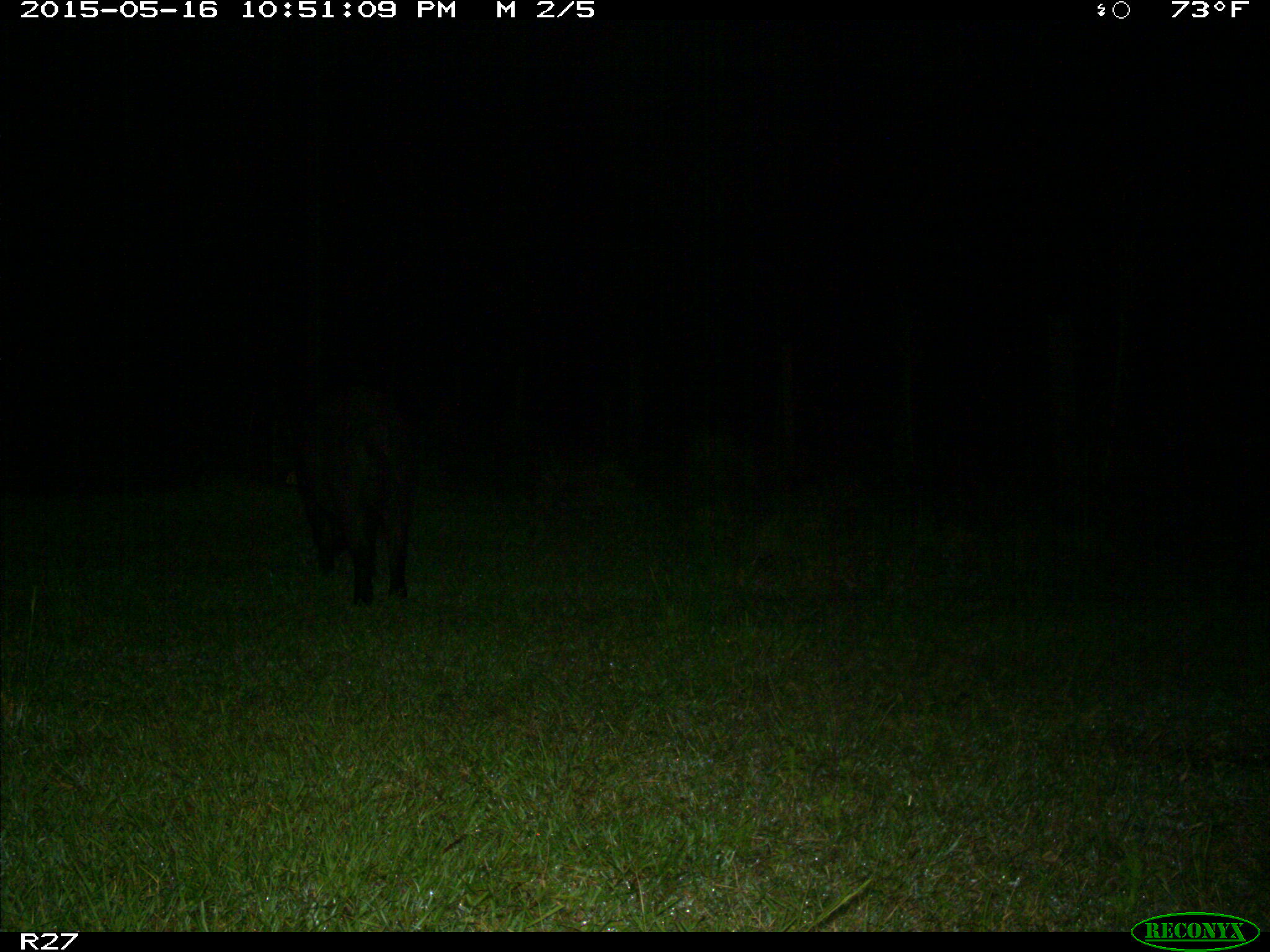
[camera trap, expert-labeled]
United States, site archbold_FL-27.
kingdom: Animalia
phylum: Chordata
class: Mammalia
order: Artiodactyla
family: Suidae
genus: Sus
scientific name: Sus scrofa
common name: wild boar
Sus scrofa (wild boar).